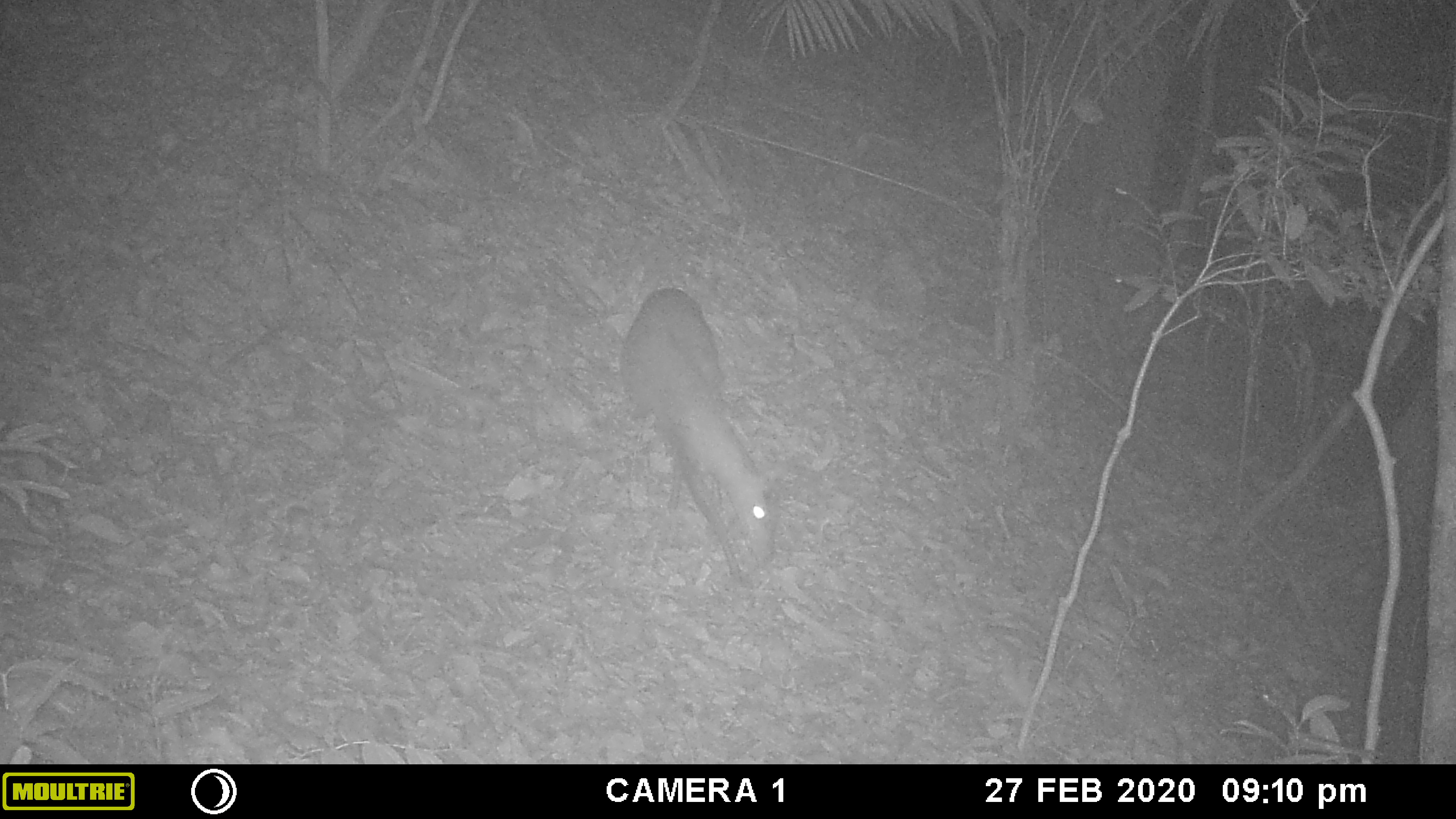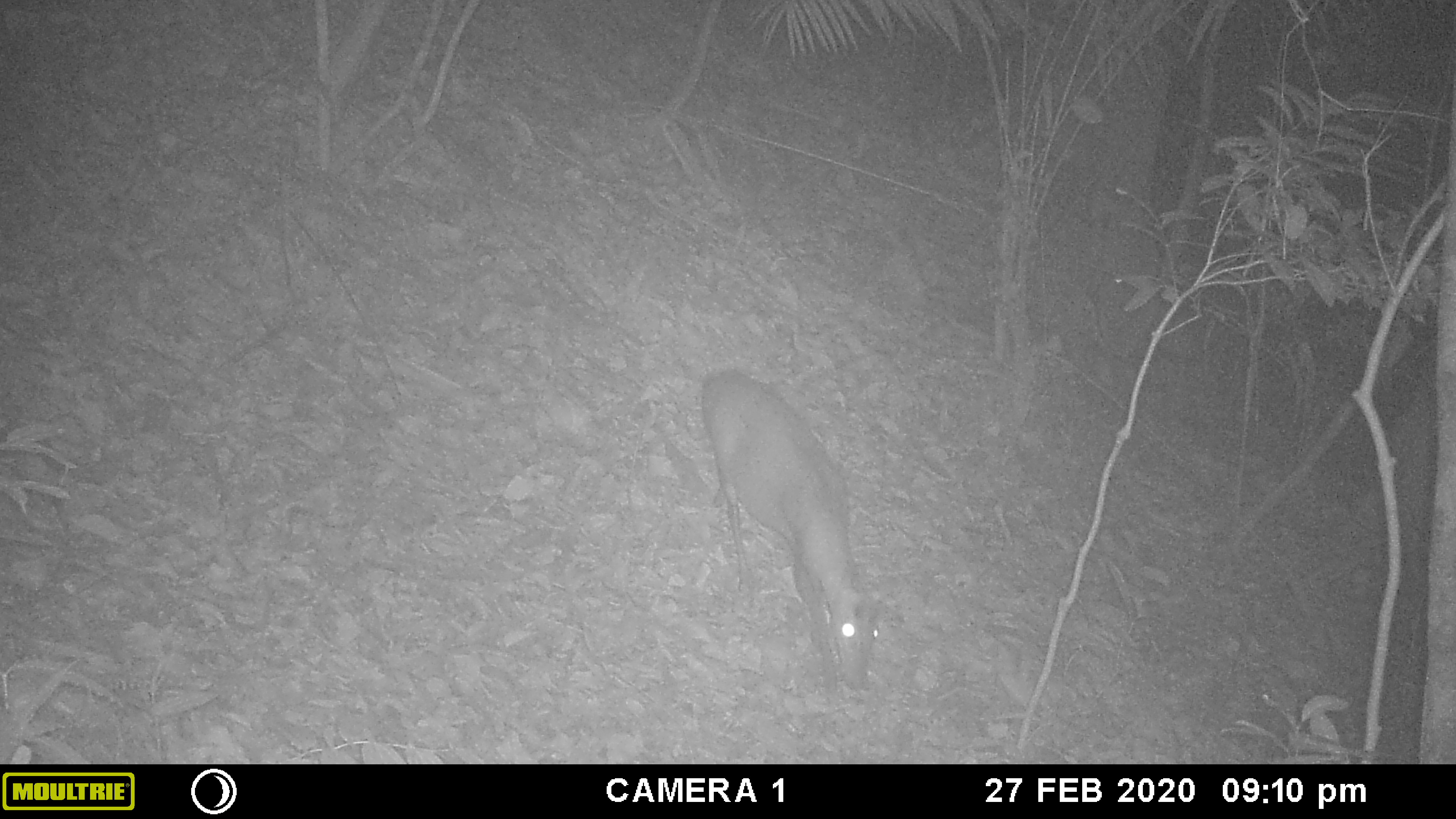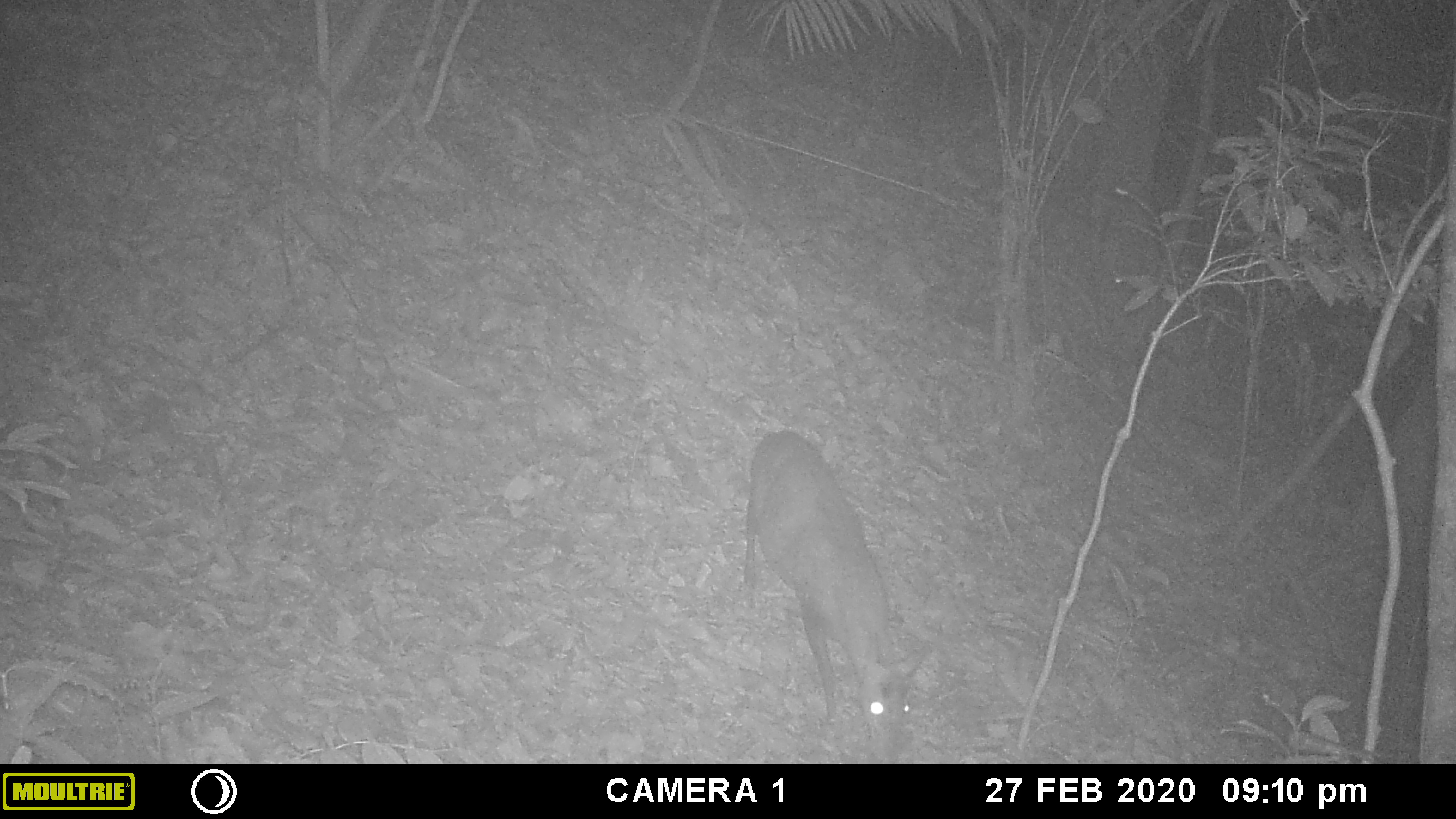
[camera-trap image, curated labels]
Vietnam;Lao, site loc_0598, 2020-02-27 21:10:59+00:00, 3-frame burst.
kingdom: Animalia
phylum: Chordata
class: Mammalia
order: Artiodactyla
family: Cervidae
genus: Muntiacus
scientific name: Muntiacus rooseveltorum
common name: roosevelt's muntjac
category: roosevelts muntjac group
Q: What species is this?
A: Roosevelts muntjac group (roosevelt's muntjac) (Muntiacus rooseveltorum).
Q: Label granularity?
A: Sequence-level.